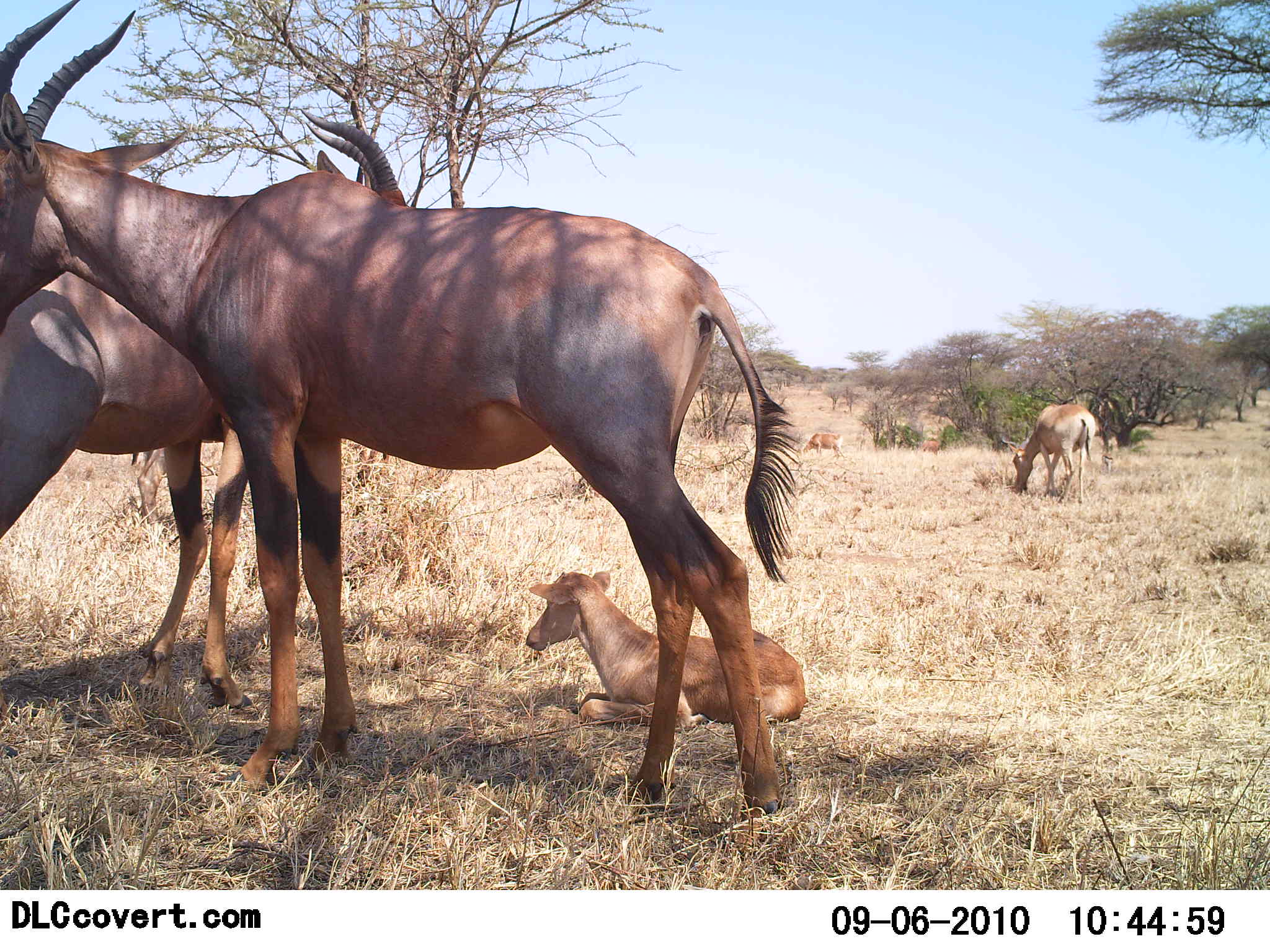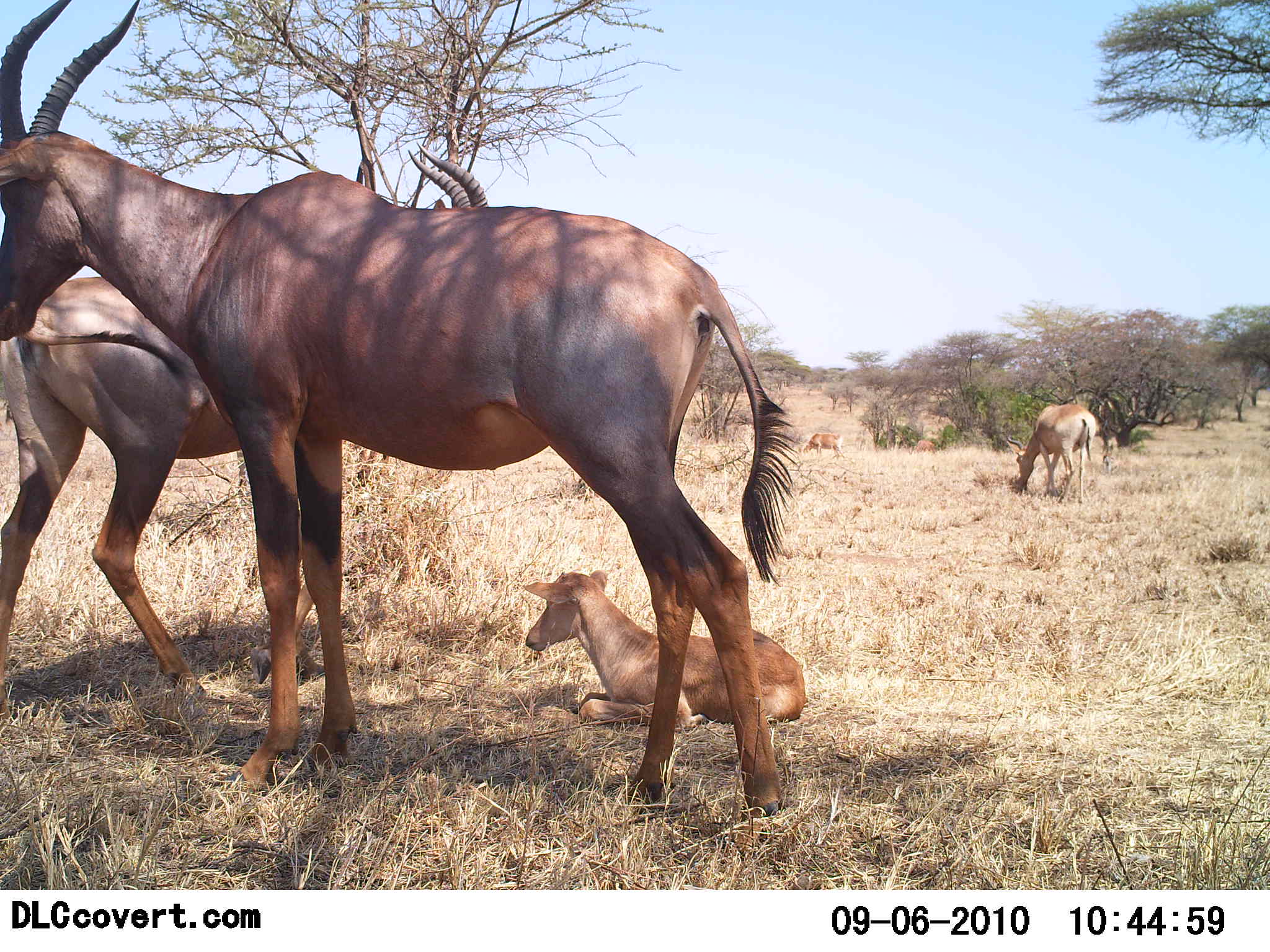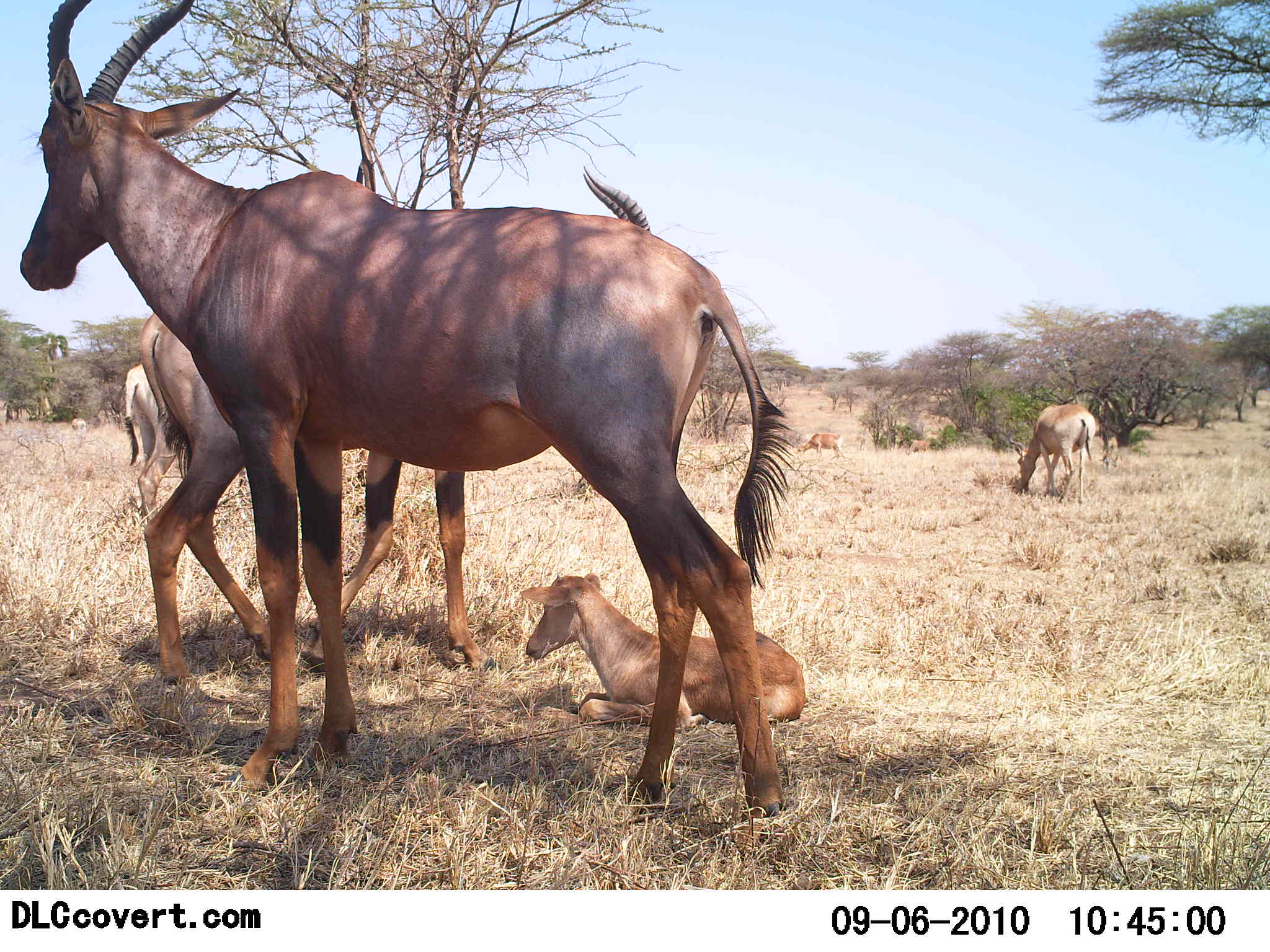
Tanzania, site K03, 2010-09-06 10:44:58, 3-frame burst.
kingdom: Animalia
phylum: Chordata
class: Mammalia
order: Artiodactyla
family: Bovidae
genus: Damaliscus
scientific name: Damaliscus lunatus jimela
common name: topi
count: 4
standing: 80%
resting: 75%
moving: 35%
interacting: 5%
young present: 95%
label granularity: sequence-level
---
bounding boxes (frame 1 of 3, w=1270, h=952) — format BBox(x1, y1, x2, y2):
animal: BBox(0, 1, 802, 820); BBox(0, 103, 418, 715); BBox(524, 570, 807, 728); BBox(1000, 402, 1097, 506); BBox(794, 431, 848, 460); BBox(1100, 452, 1116, 475)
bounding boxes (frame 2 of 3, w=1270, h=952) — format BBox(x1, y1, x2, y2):
animal: BBox(0, 0, 842, 822); BBox(0, 142, 497, 721); BBox(522, 569, 807, 730); BBox(1005, 402, 1098, 505); BBox(803, 432, 846, 460); BBox(908, 437, 937, 456); BBox(1099, 453, 1119, 476)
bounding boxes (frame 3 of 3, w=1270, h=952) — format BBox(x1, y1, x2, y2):
animal: BBox(136, 312, 487, 704); BBox(518, 572, 807, 728); BBox(123, 361, 186, 532); BBox(1008, 403, 1097, 505); BBox(797, 431, 847, 461); BBox(1098, 435, 1122, 470); BBox(904, 439, 931, 457)